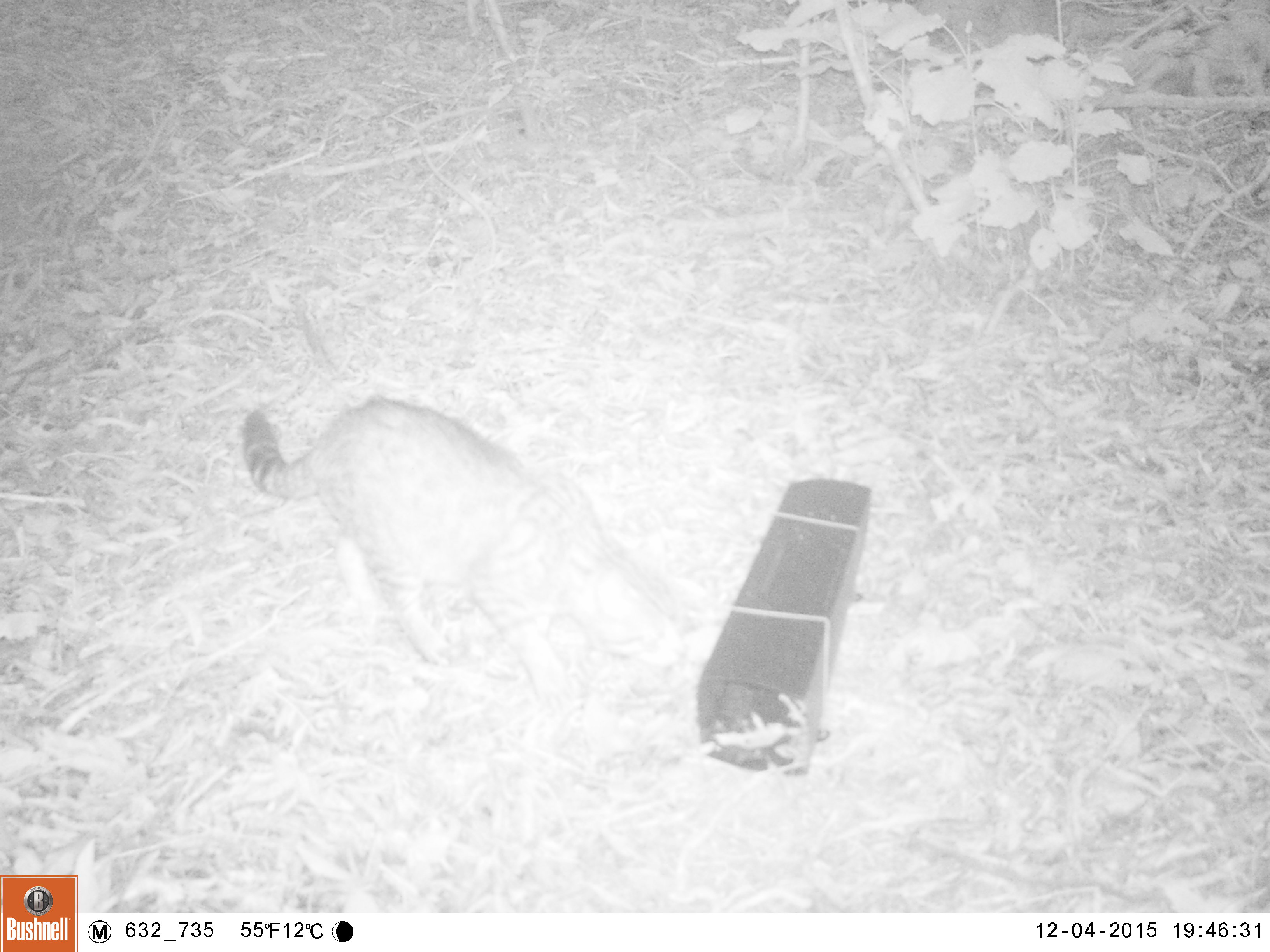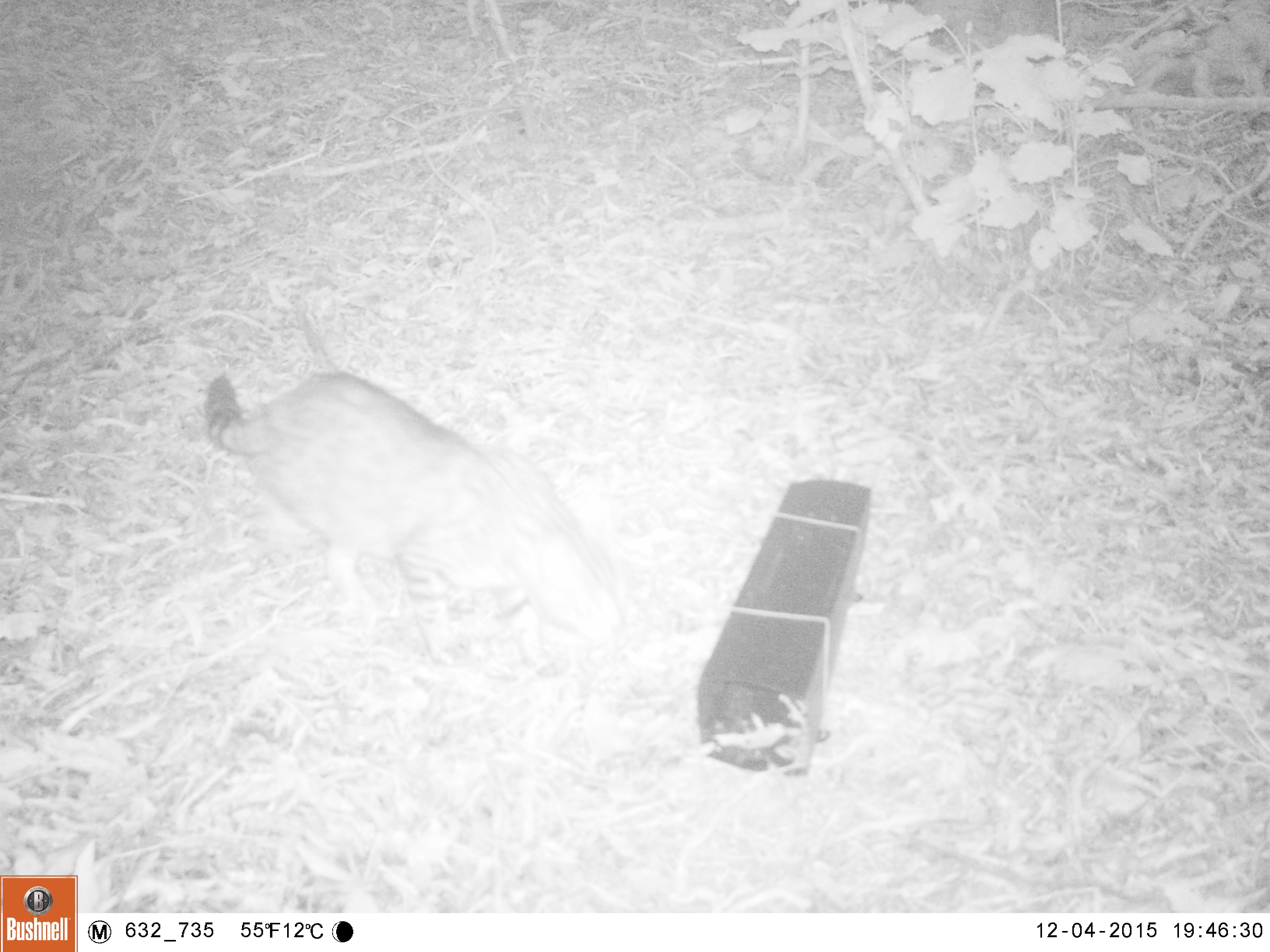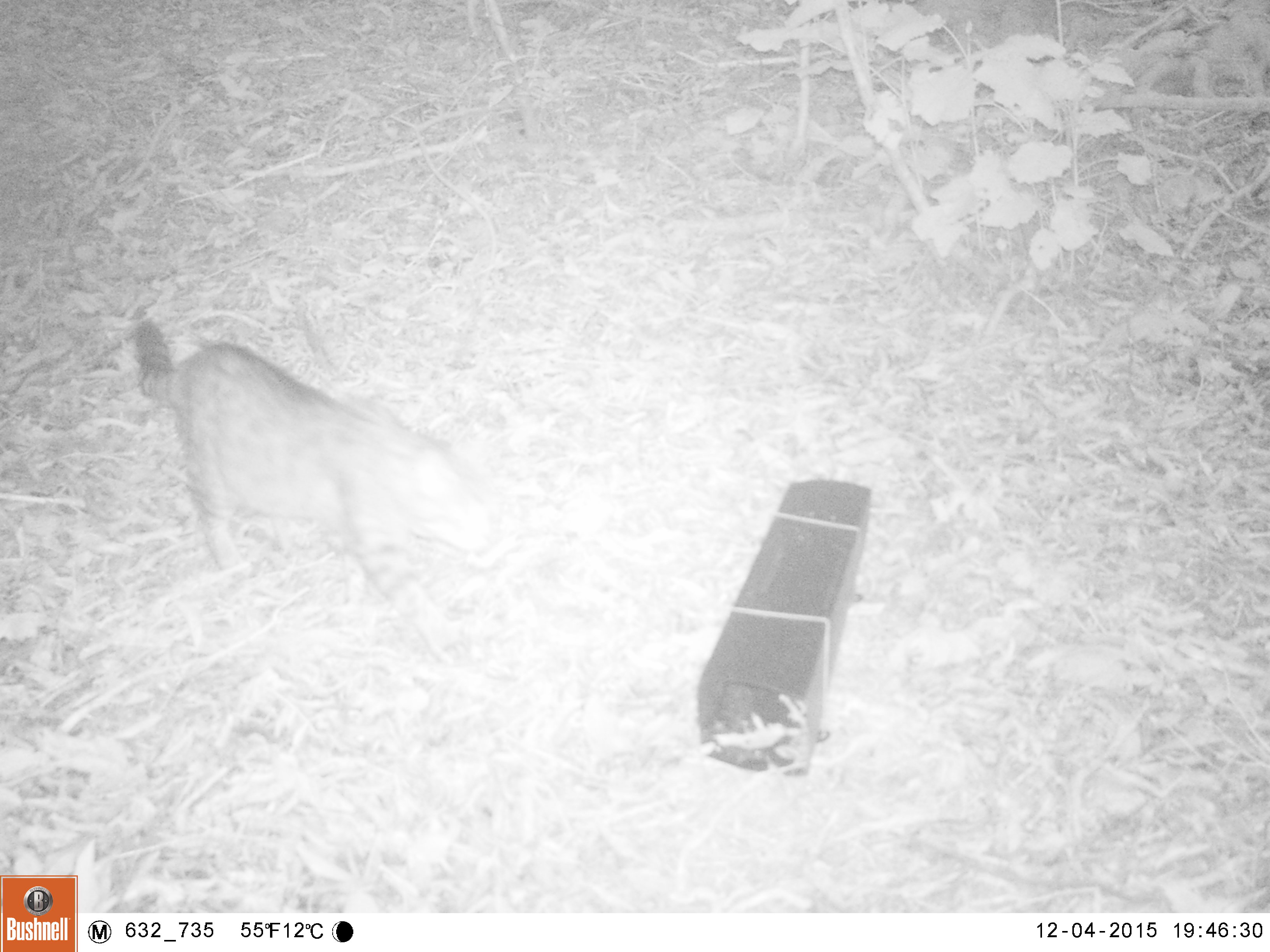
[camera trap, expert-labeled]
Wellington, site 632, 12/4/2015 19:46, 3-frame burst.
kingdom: Animalia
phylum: Chordata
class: Mammalia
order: Carnivora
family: Felidae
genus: Felis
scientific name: Felis catus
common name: cat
Cat (Felis catus).